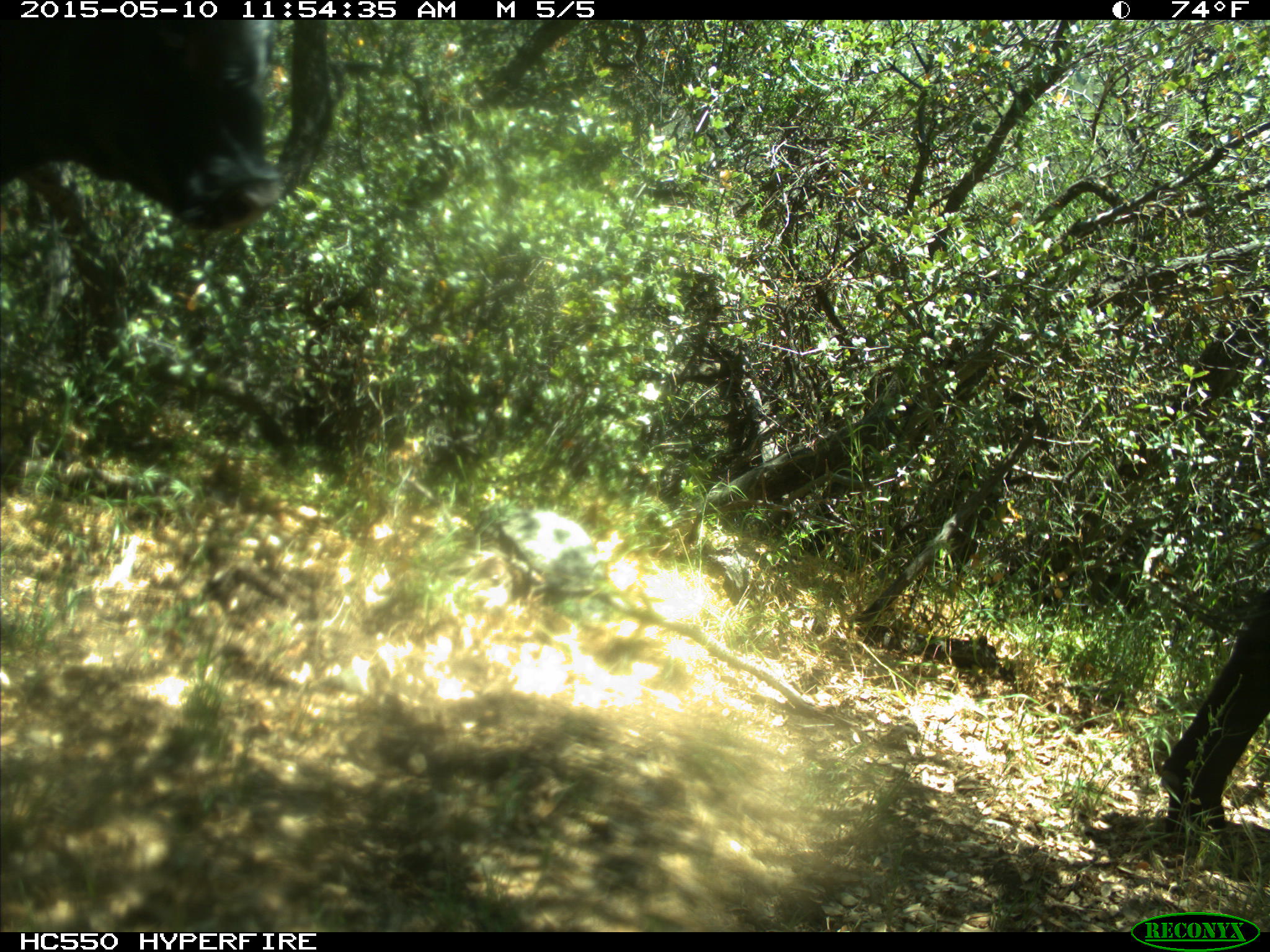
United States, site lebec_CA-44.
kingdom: Animalia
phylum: Chordata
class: Mammalia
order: Artiodactyla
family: Bovidae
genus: Bos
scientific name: Bos taurus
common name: domestic cow